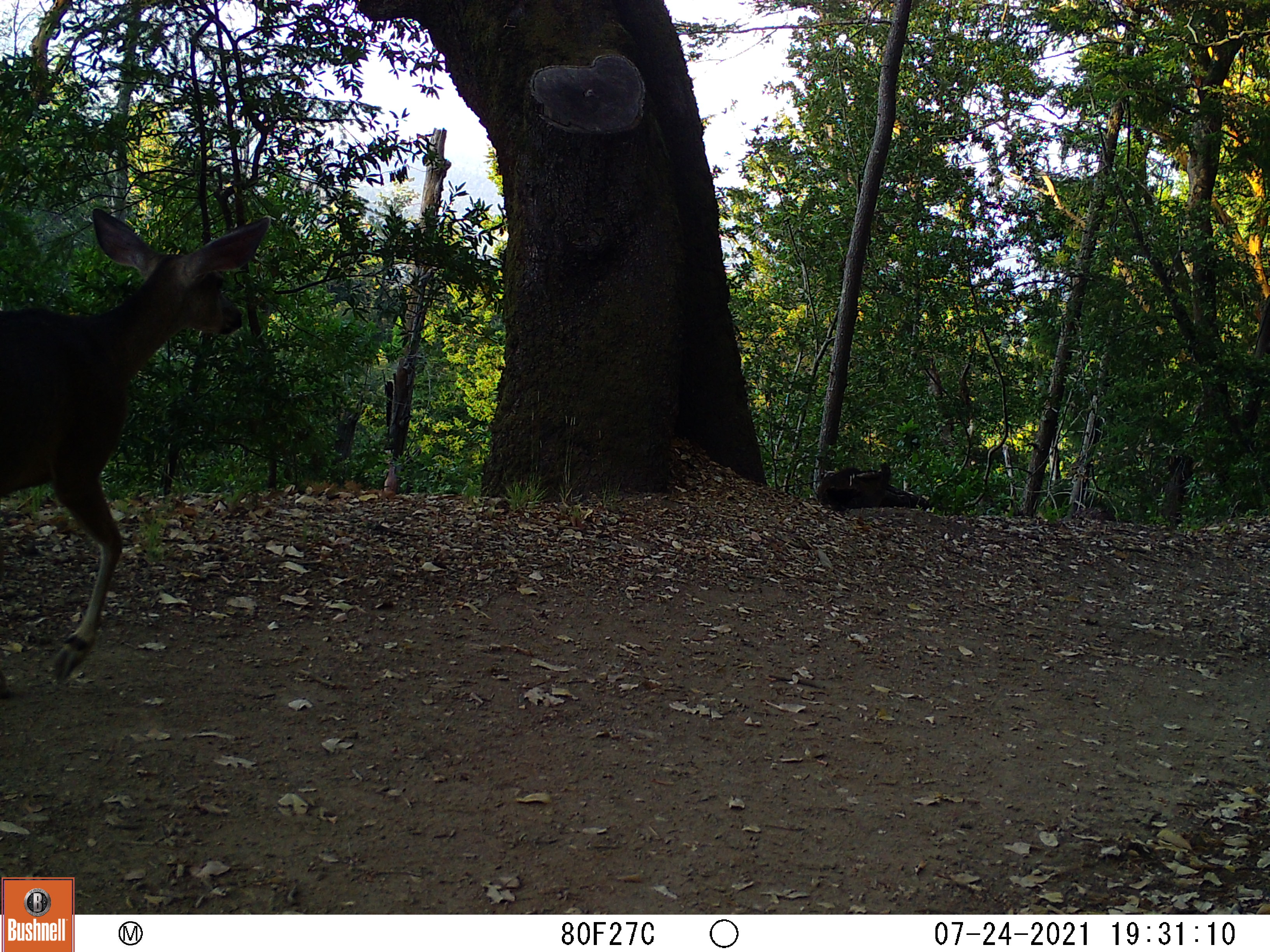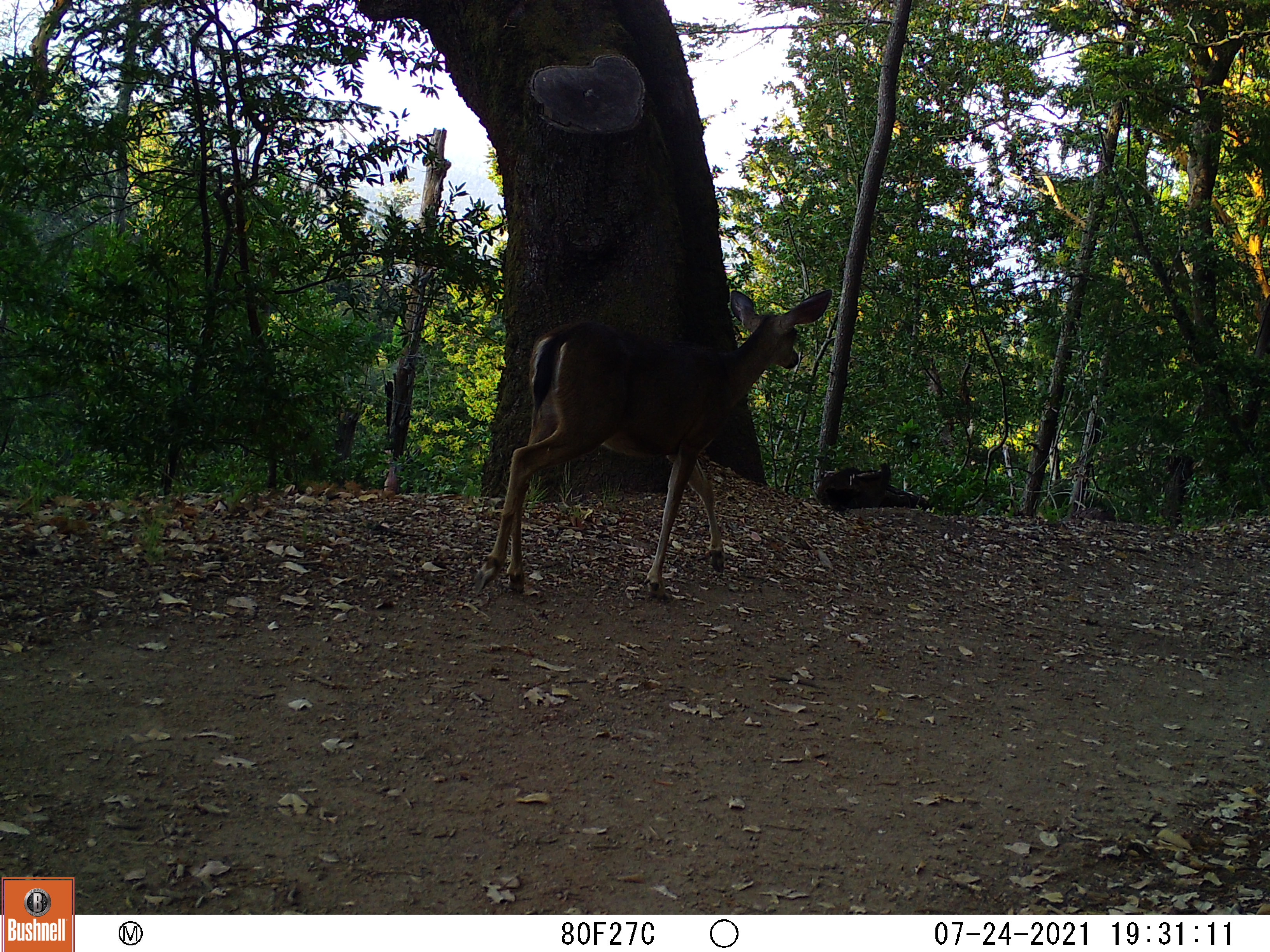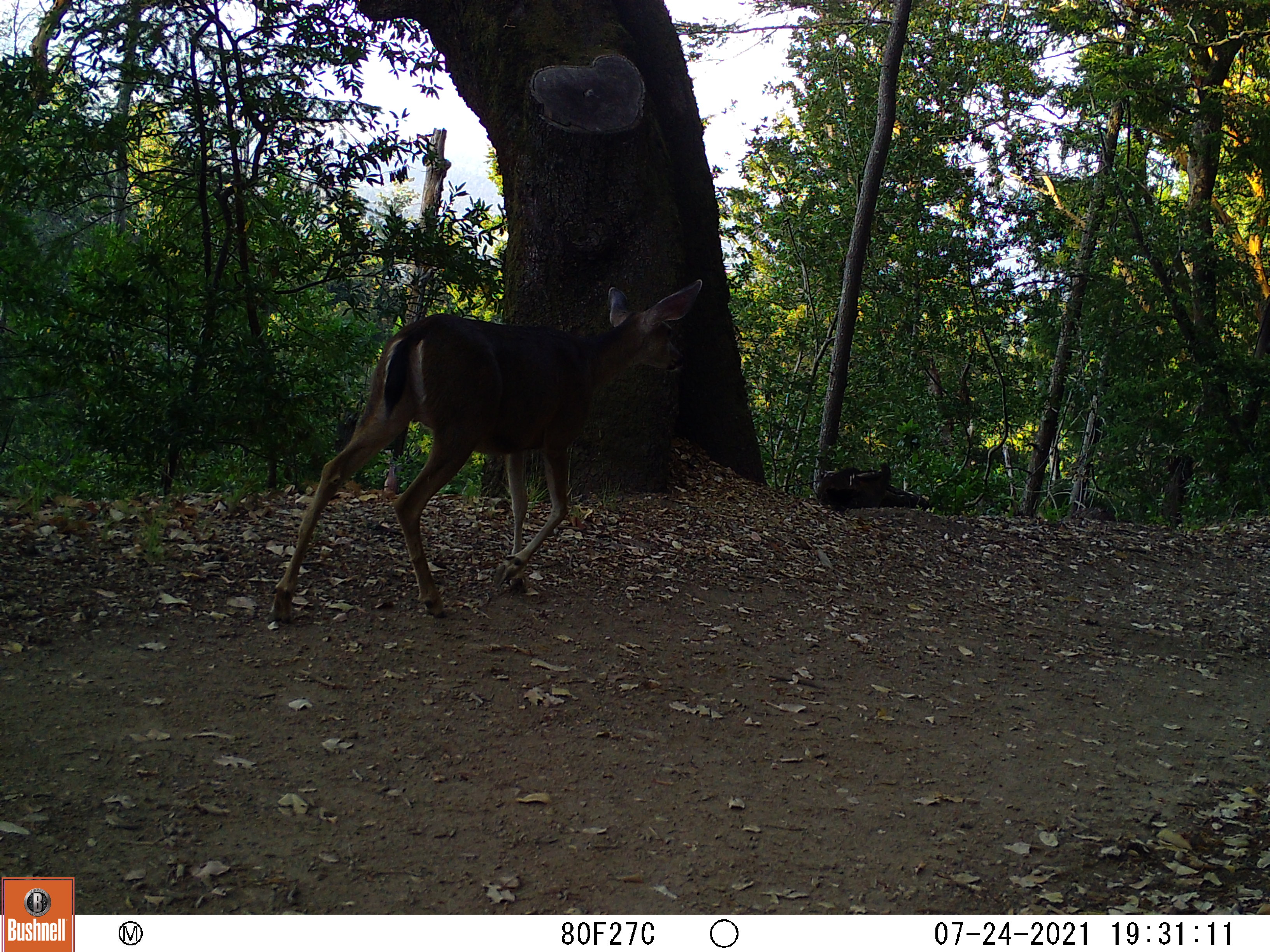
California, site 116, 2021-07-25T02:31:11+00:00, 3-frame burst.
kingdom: Animalia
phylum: Chordata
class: Mammalia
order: Artiodactyla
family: Cervidae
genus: Odocoileus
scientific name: Odocoileus hemionus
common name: mule deer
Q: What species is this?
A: Mule deer (Odocoileus hemionus).